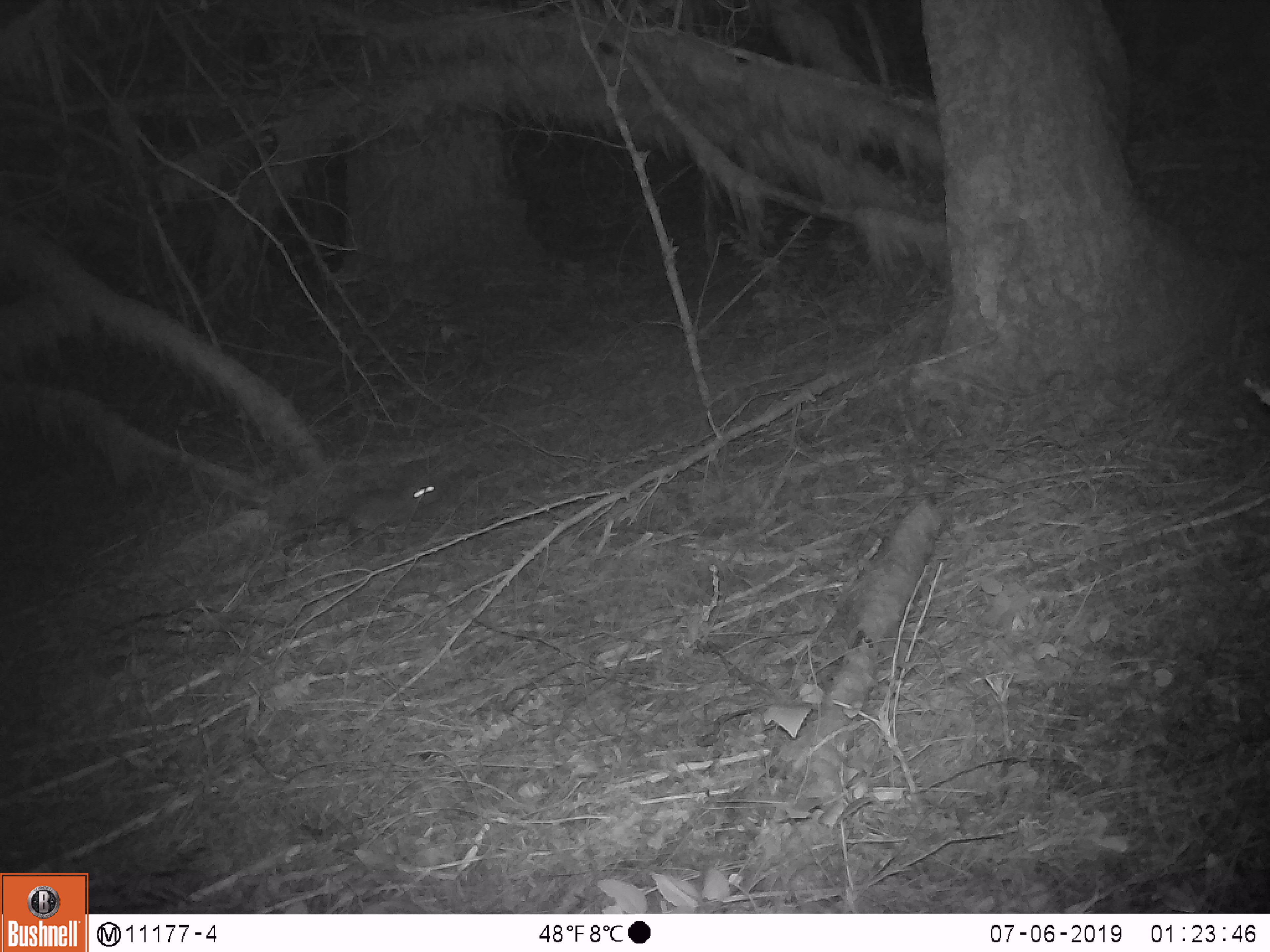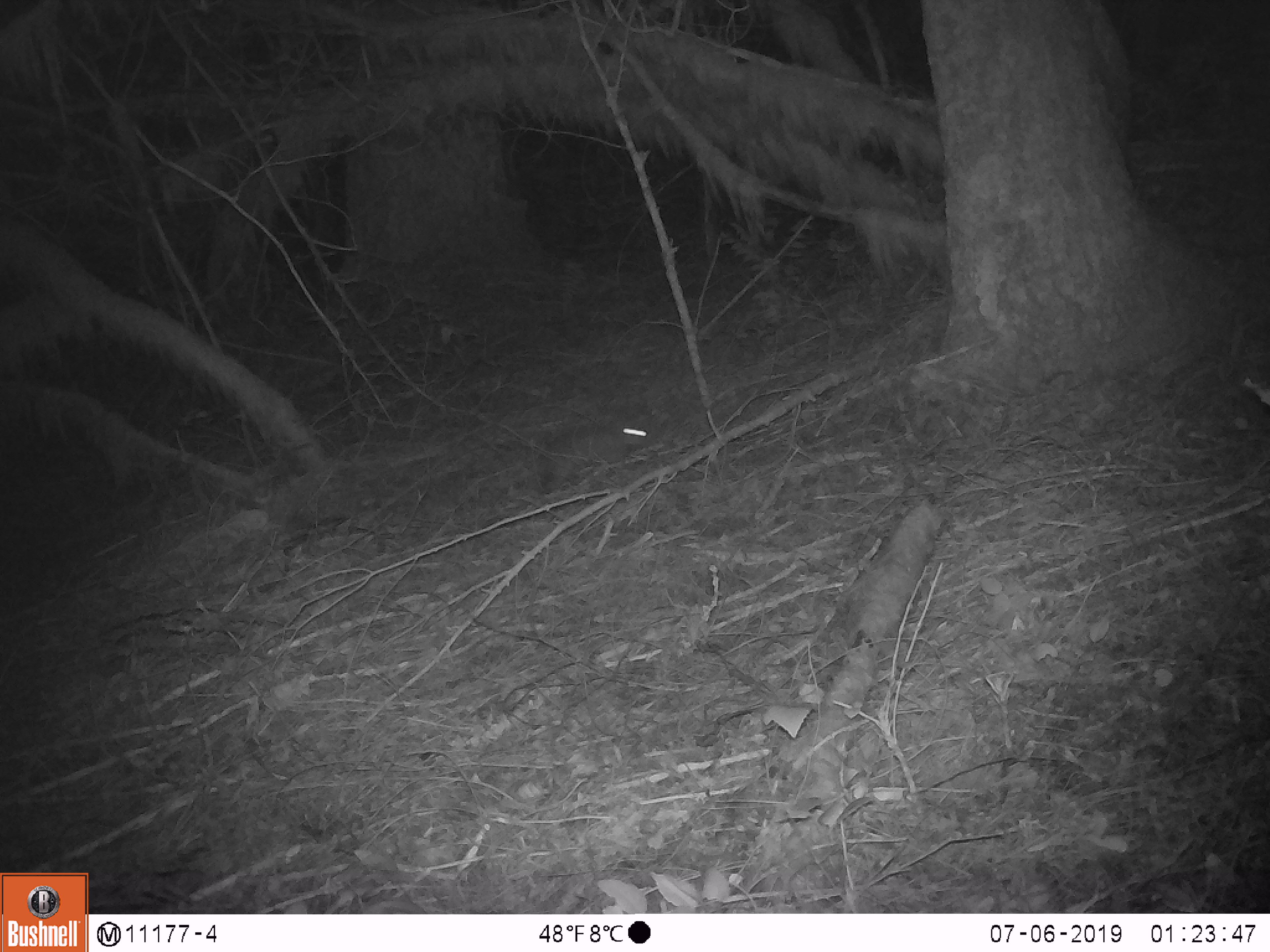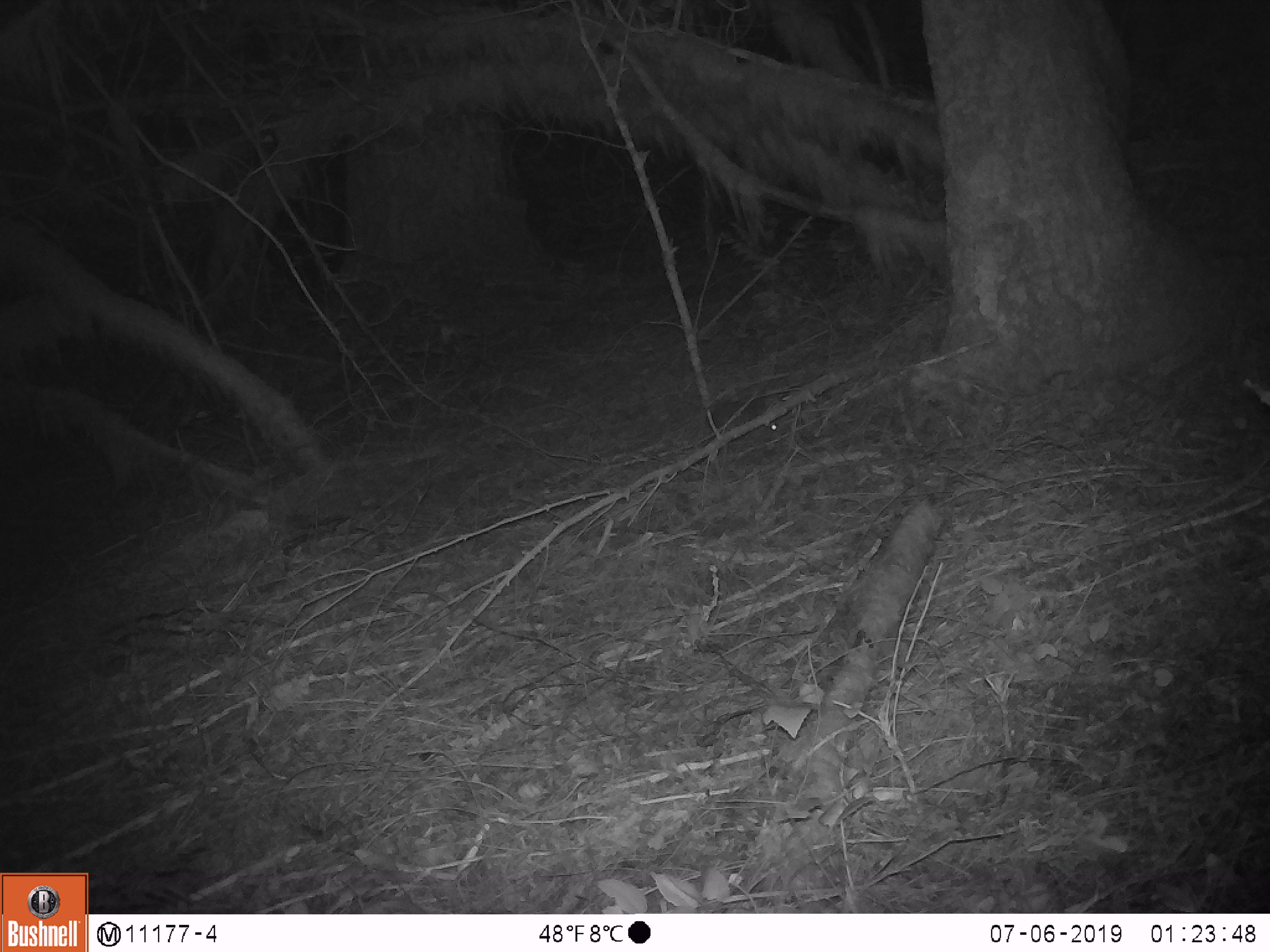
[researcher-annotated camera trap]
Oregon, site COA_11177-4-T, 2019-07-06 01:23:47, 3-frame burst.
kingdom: Animalia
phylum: Chordata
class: Mammalia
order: Rodentia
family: Aplodontiidae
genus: Aplodontia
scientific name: Aplodontia rufa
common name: mountain beaver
Mountain beaver (Aplodontia rufa).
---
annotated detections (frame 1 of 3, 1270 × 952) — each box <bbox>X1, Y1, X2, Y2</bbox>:
mountain beaver: <bbox>335, 478, 440, 539</bbox>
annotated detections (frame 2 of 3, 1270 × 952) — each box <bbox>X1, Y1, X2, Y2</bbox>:
mountain beaver: <bbox>533, 423, 647, 489</bbox>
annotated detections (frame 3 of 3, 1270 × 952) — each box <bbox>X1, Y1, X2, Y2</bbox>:
mountain beaver: <bbox>699, 395, 788, 444</bbox>